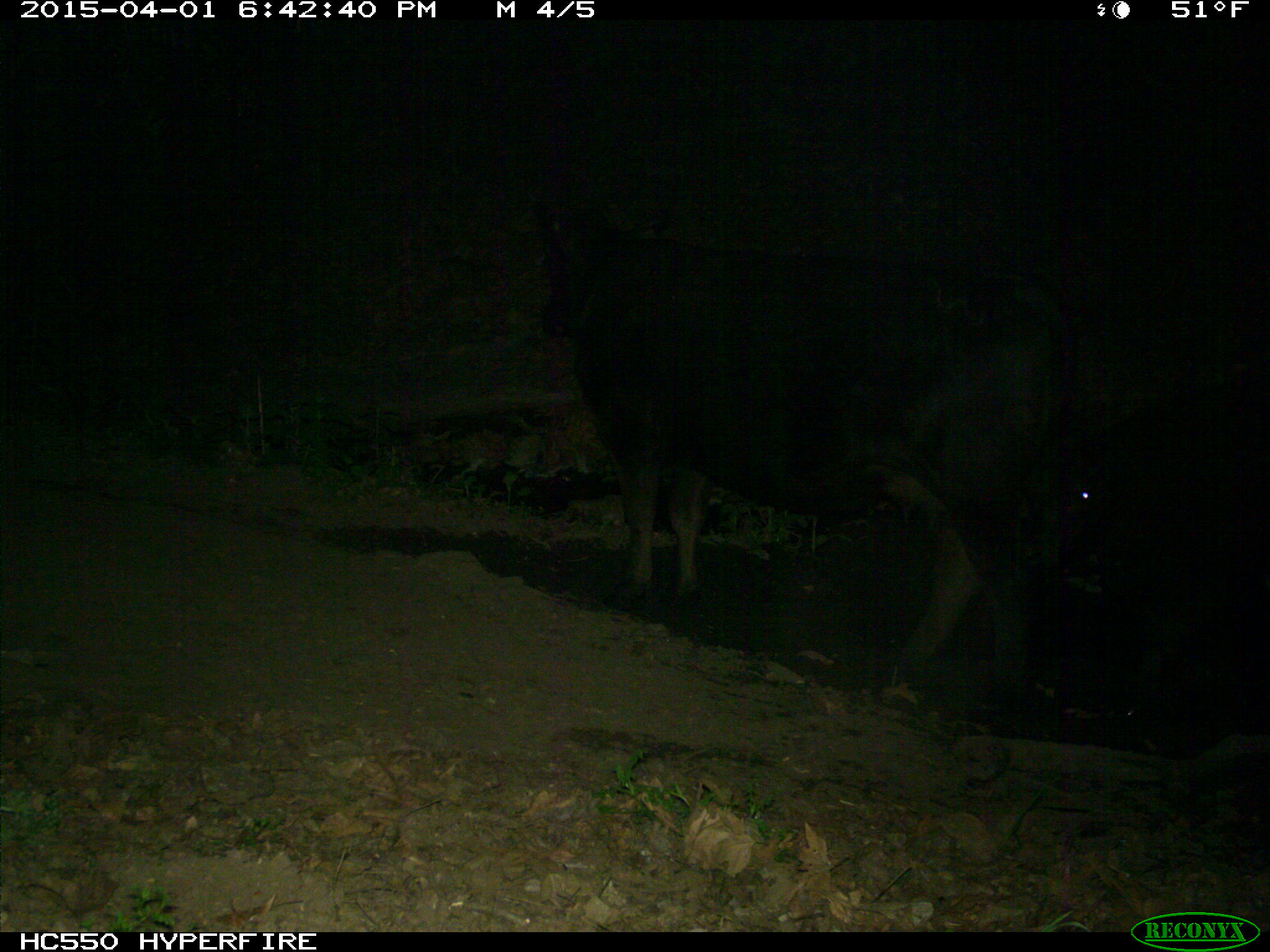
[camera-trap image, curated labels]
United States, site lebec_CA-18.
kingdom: Animalia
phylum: Chordata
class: Mammalia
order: Artiodactyla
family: Bovidae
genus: Bos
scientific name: Bos taurus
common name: domestic cow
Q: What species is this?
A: Bos taurus (domestic cow).